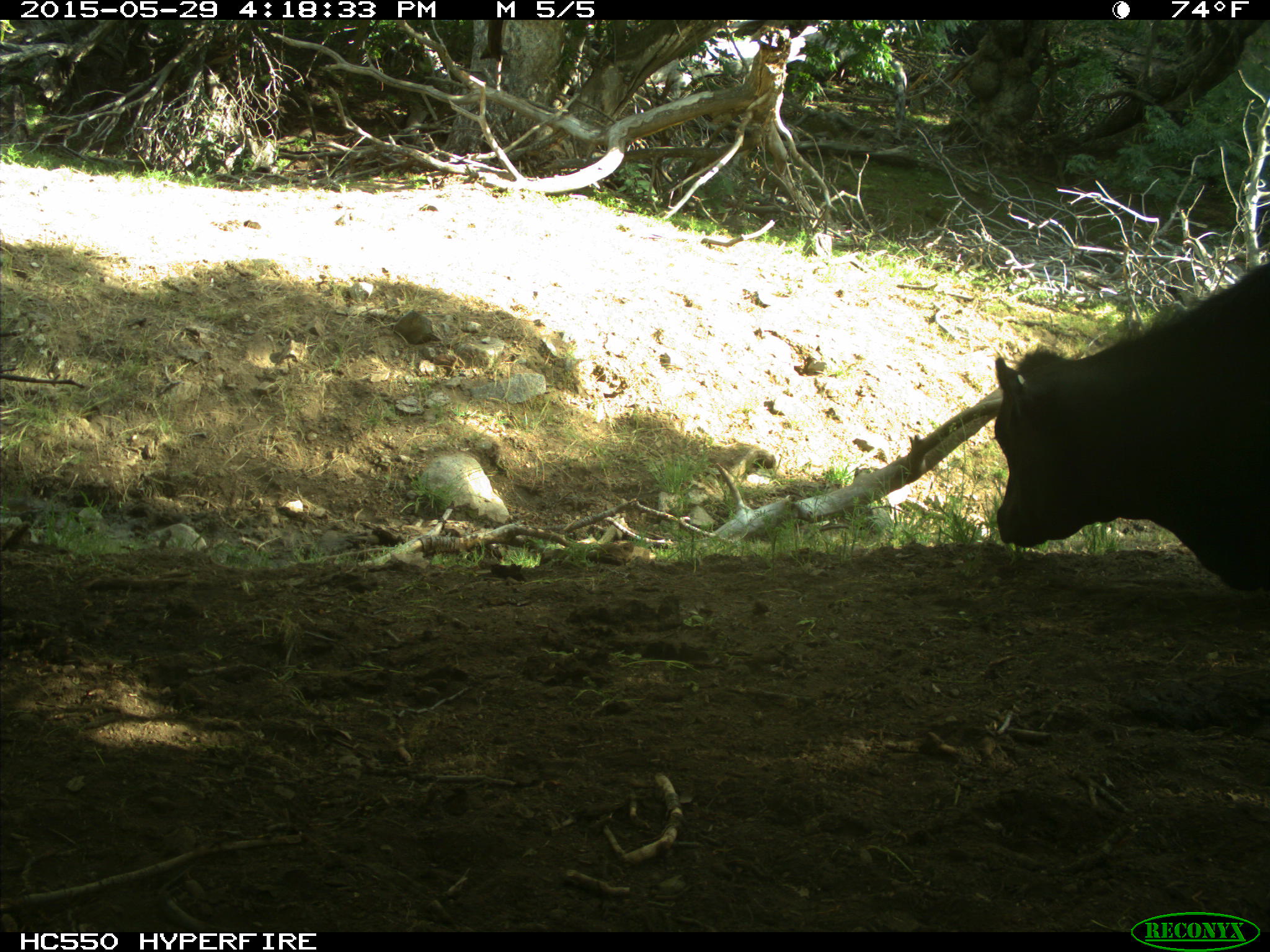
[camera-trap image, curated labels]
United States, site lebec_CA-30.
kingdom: Animalia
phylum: Chordata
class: Mammalia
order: Artiodactyla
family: Bovidae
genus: Bos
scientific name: Bos taurus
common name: domestic cow